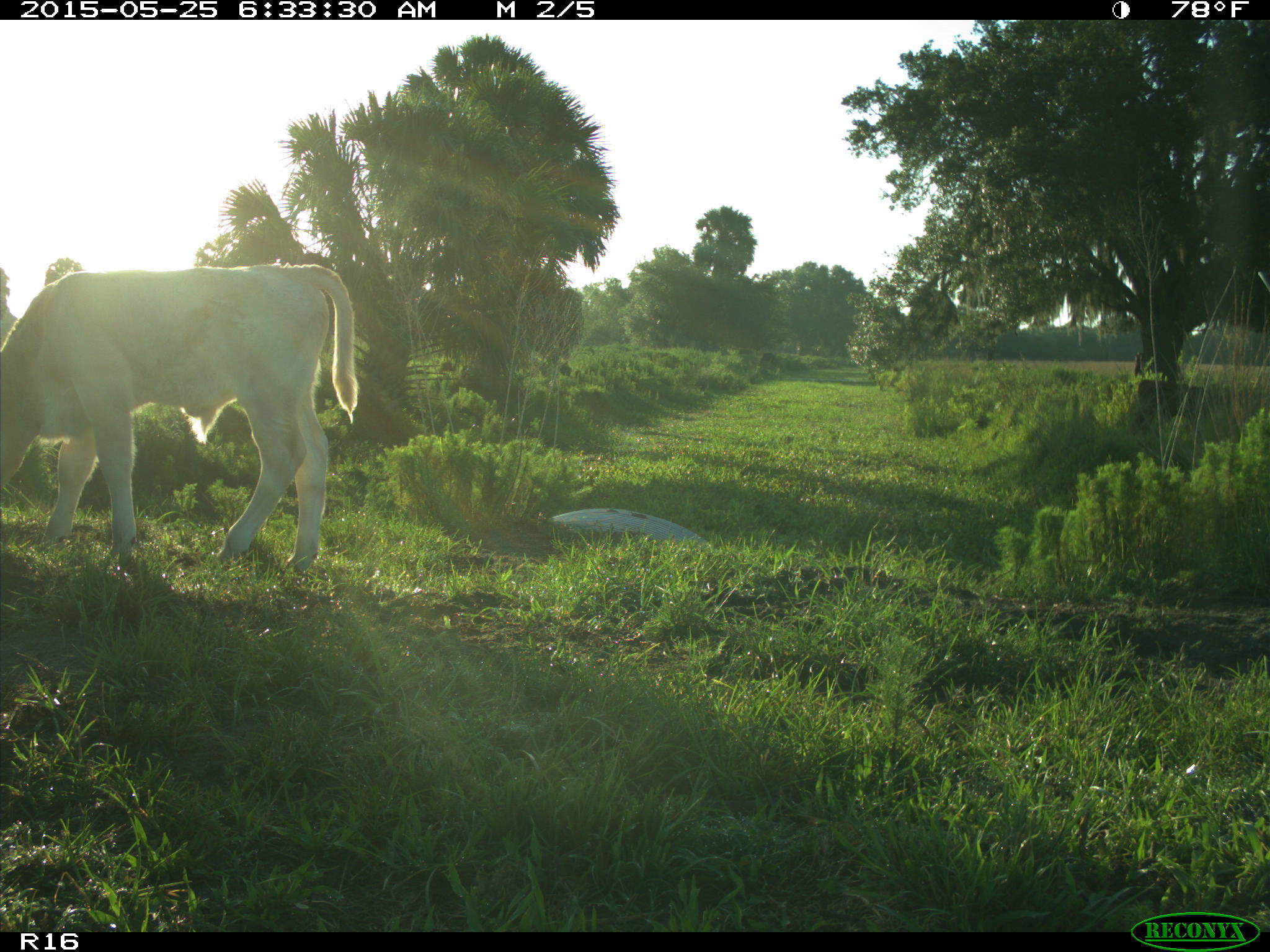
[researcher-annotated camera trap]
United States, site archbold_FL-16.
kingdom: Animalia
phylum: Chordata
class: Mammalia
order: Artiodactyla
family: Bovidae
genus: Bos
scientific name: Bos taurus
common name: domestic cow